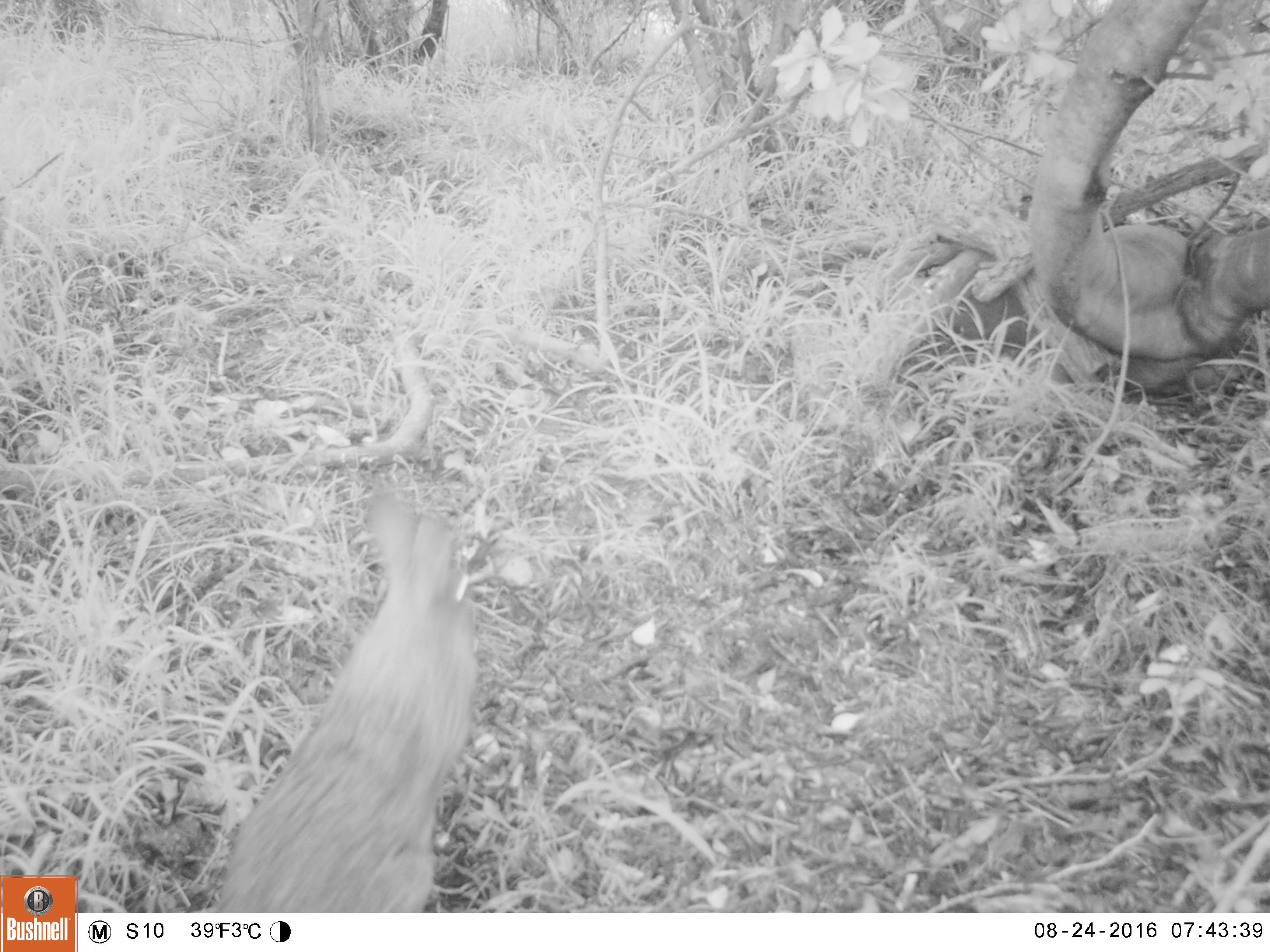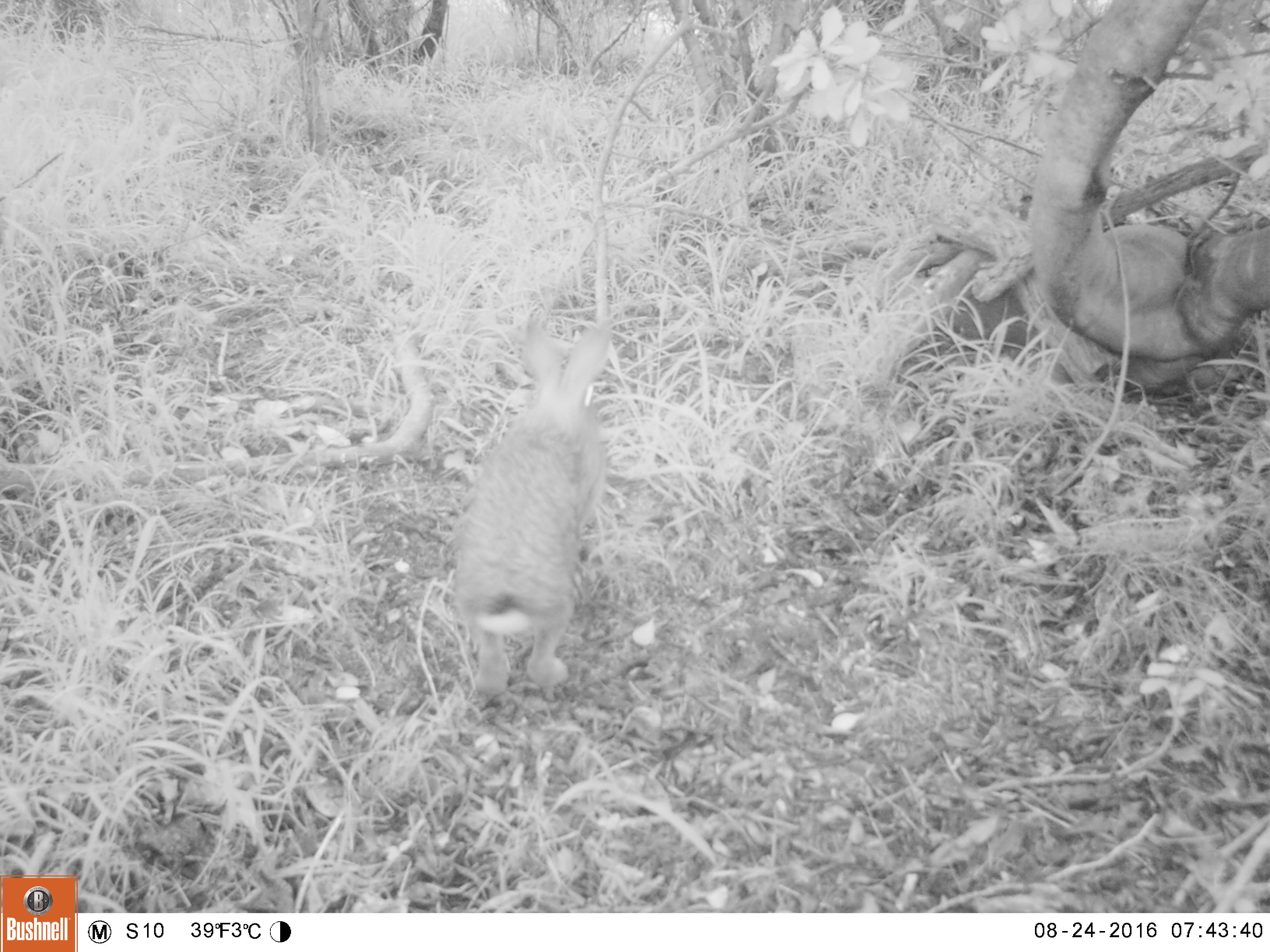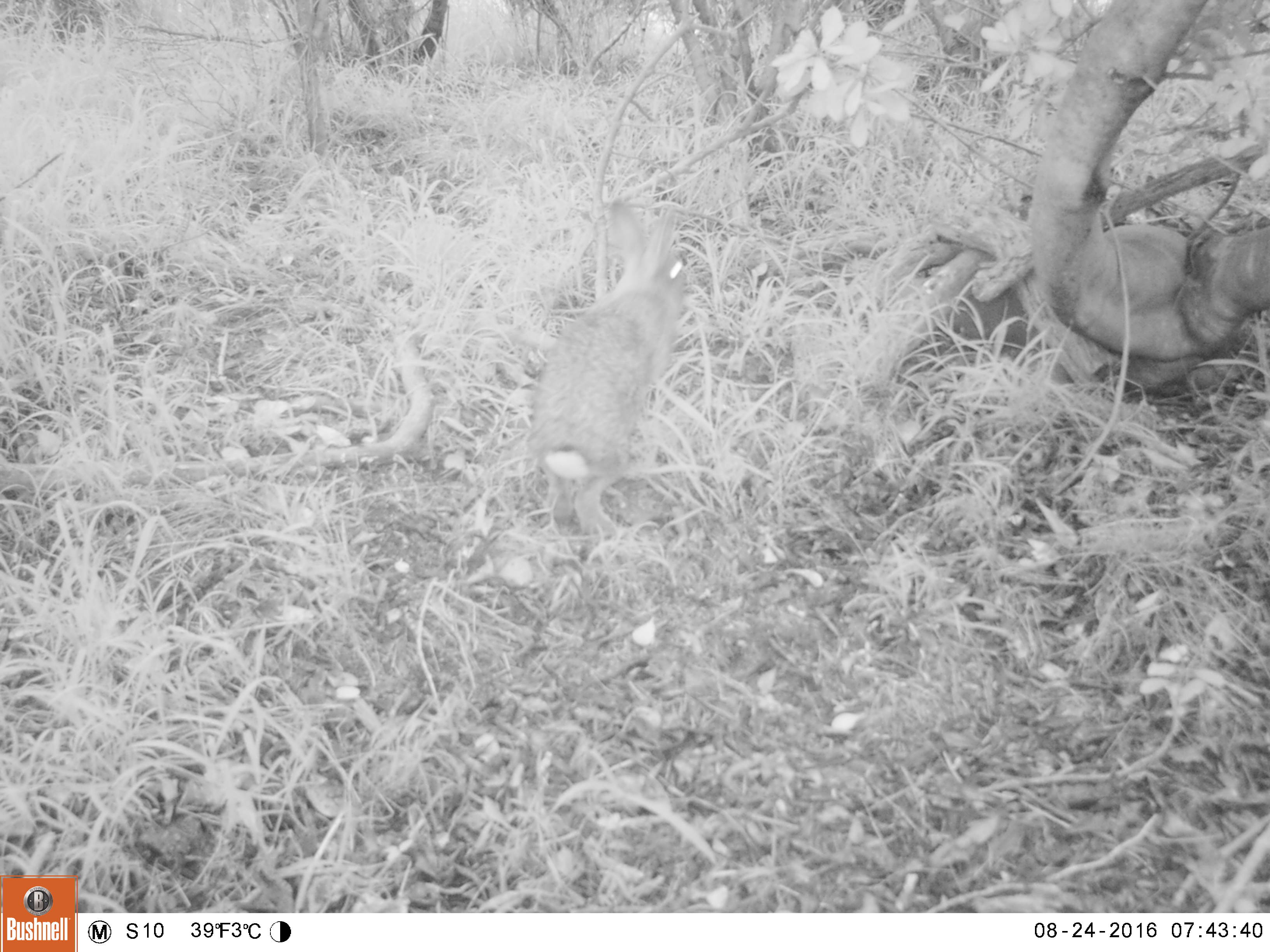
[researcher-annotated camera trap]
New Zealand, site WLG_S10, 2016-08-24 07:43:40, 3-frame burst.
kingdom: Animalia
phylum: Chordata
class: Mammalia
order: Lagomorpha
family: Leporidae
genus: Oryctolagus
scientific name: Oryctolagus cuniculus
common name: european rabbit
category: rabbit